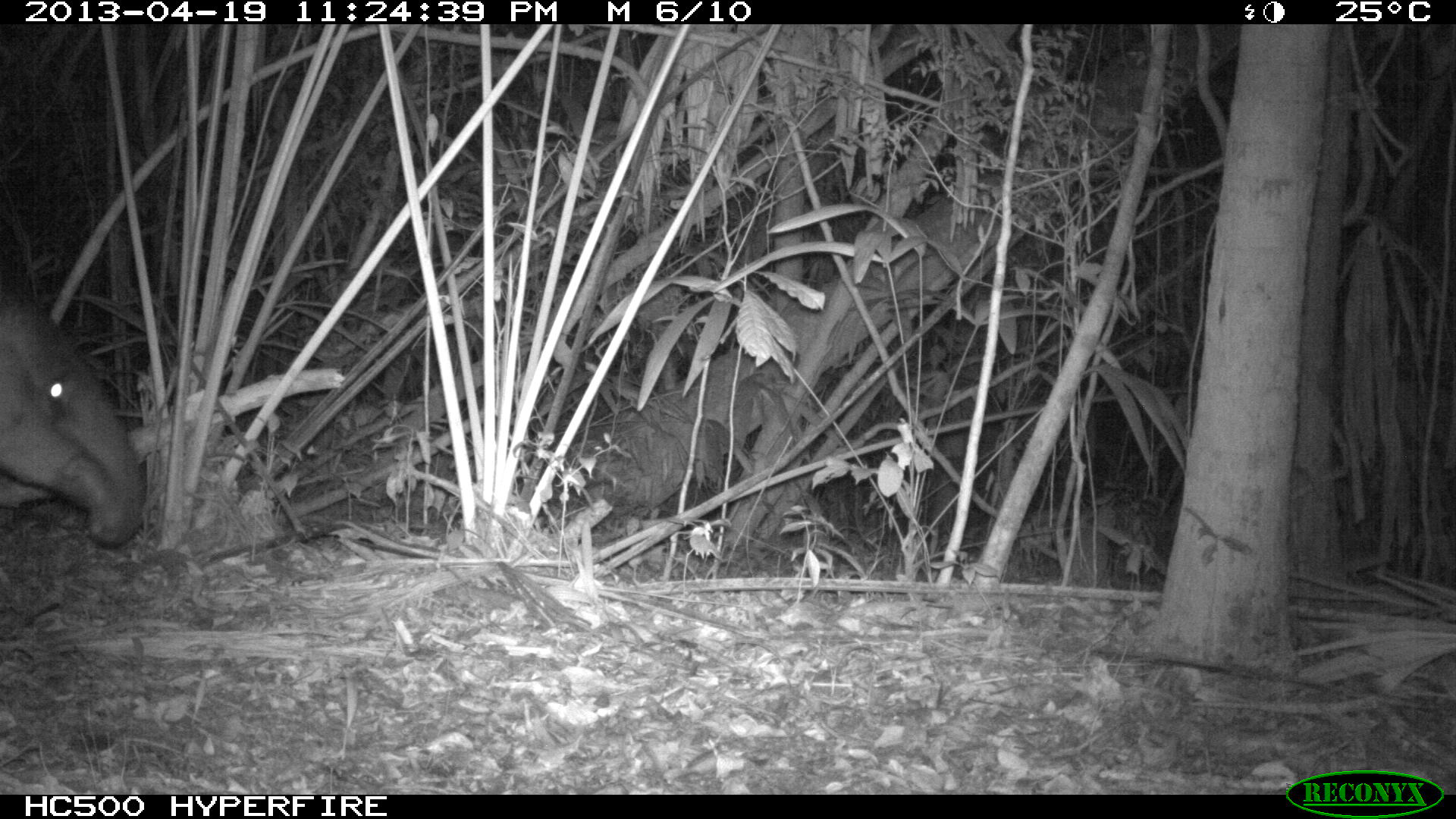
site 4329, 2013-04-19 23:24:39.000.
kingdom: Animalia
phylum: Chordata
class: Mammalia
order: Perissodactyla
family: Tapiridae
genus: Tapirus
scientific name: Tapirus bairdii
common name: baird's tapir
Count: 1.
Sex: female.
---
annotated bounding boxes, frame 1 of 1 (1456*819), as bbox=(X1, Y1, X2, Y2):
tapirus bairdii: bbox=(0, 284, 145, 545)